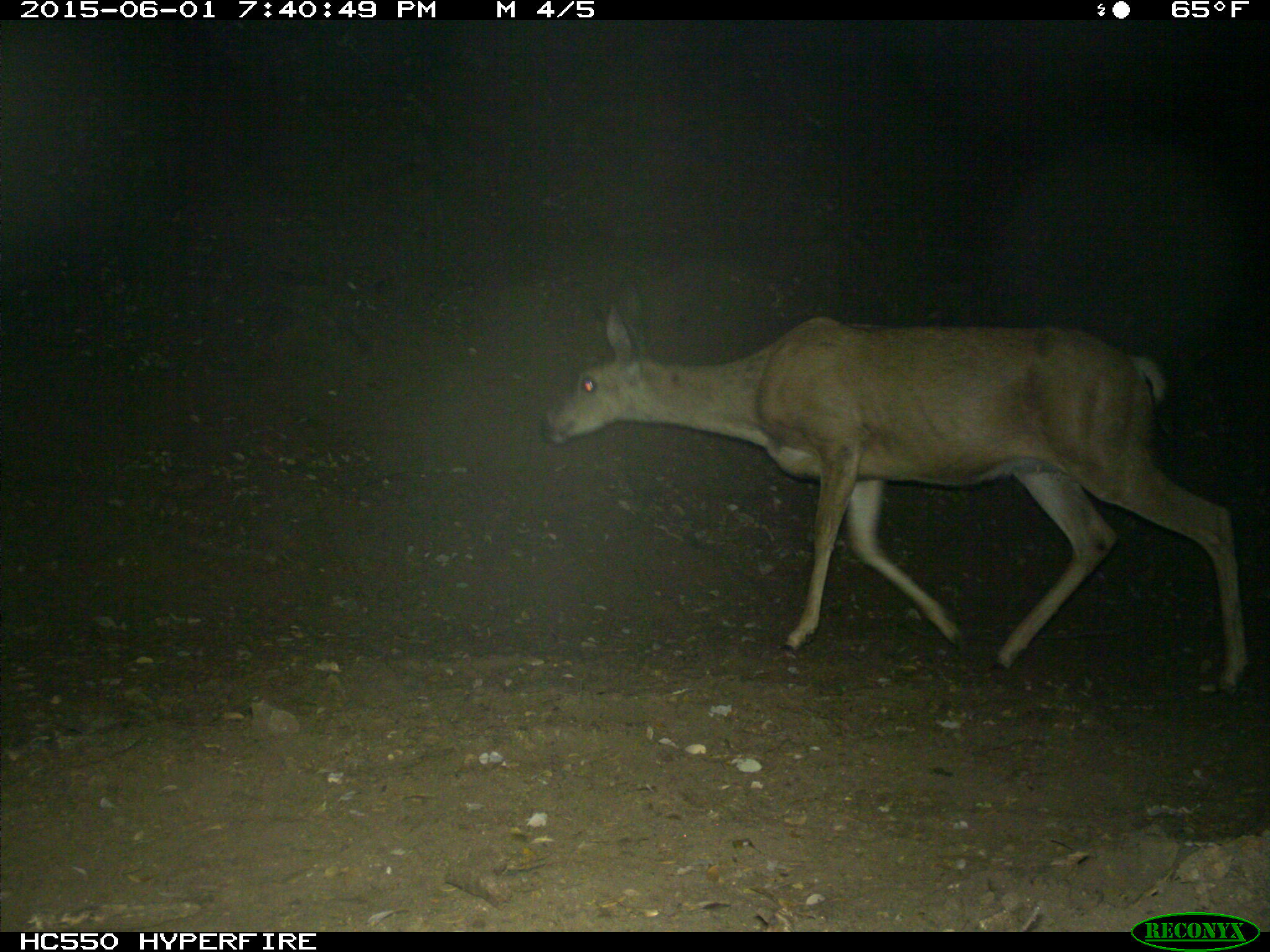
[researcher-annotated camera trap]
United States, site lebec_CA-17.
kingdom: Animalia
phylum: Chordata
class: Mammalia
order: Artiodactyla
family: Cervidae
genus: Odocoileus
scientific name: Odocoileus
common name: deer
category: unidentified deer